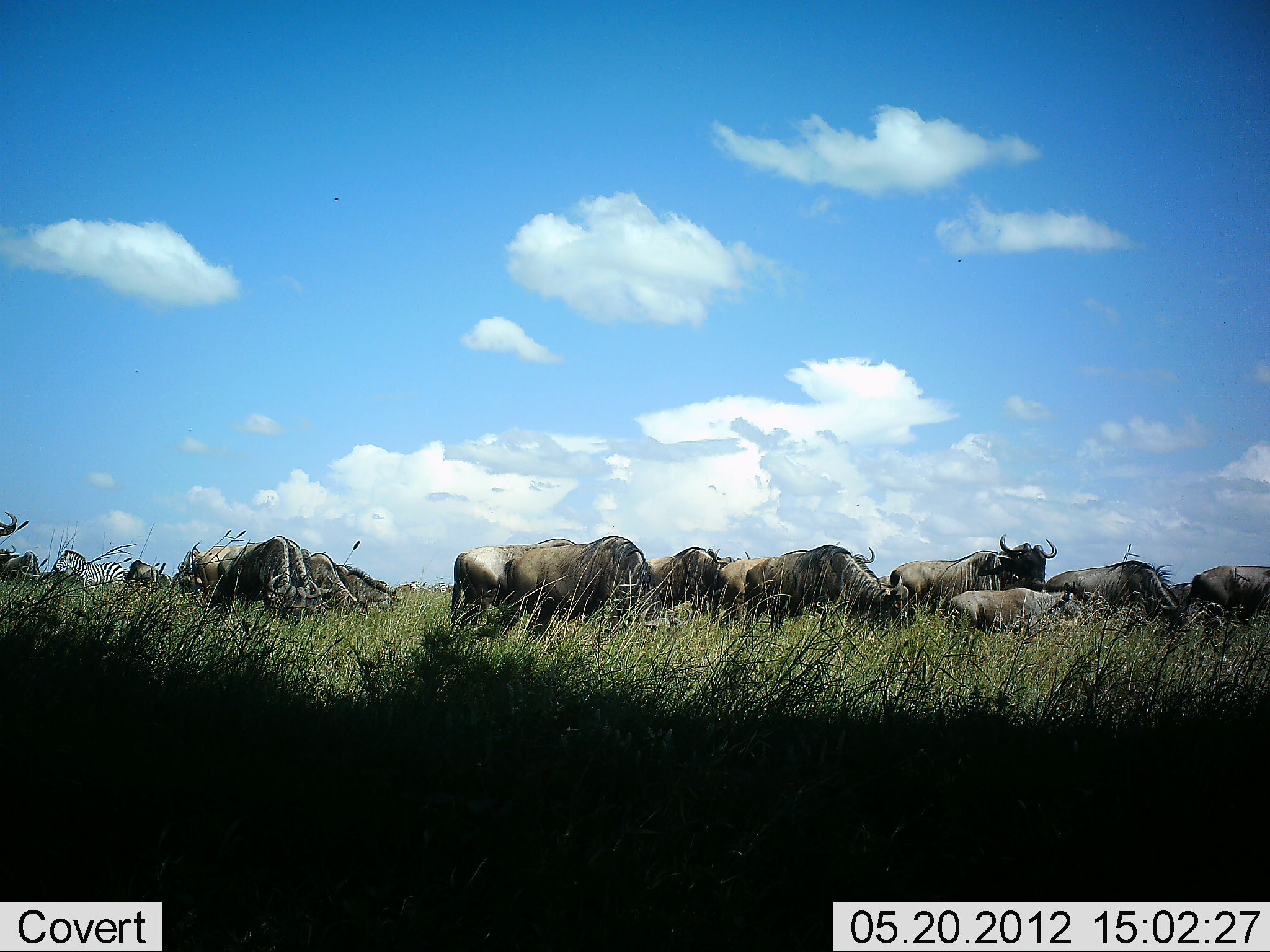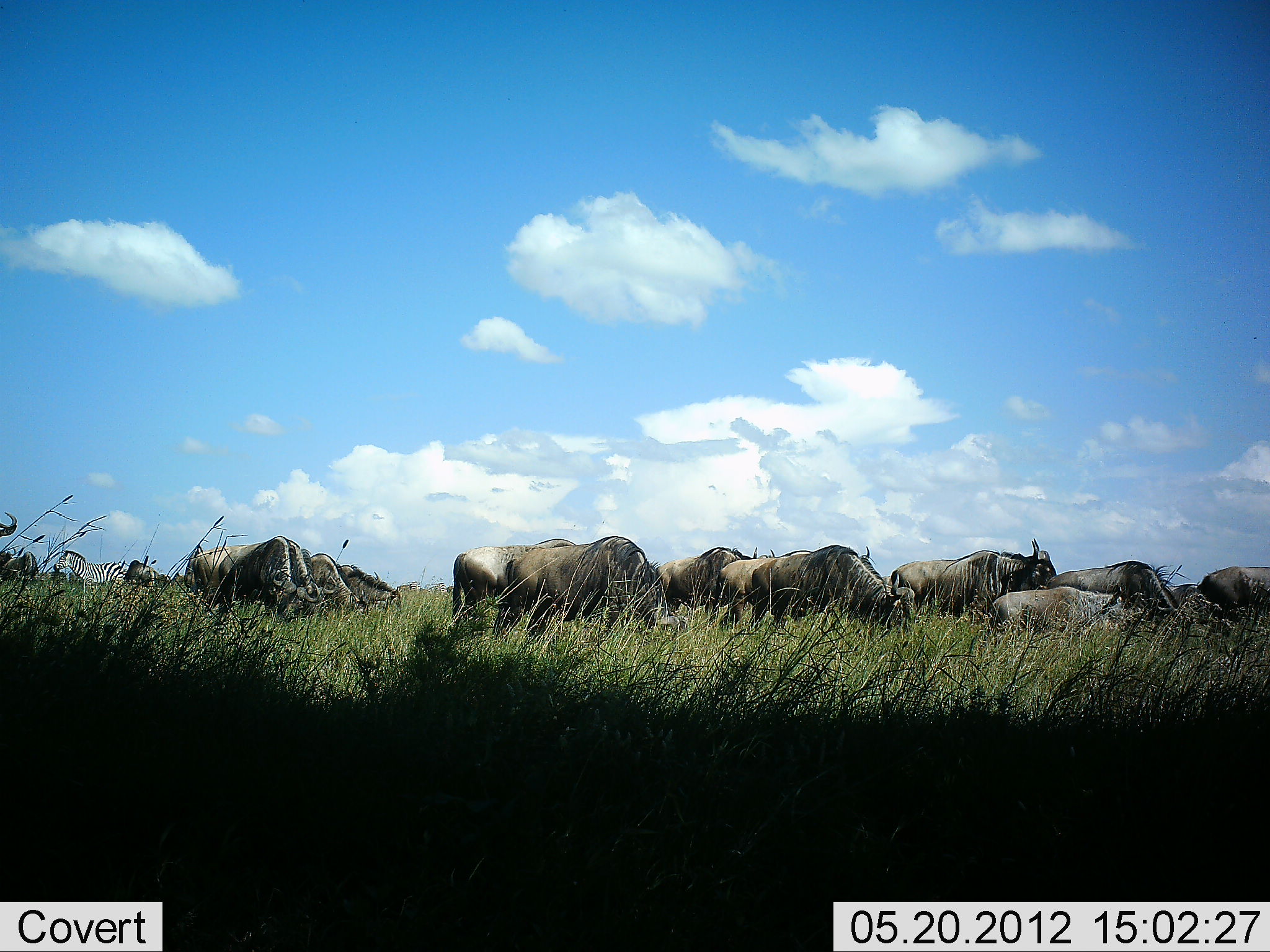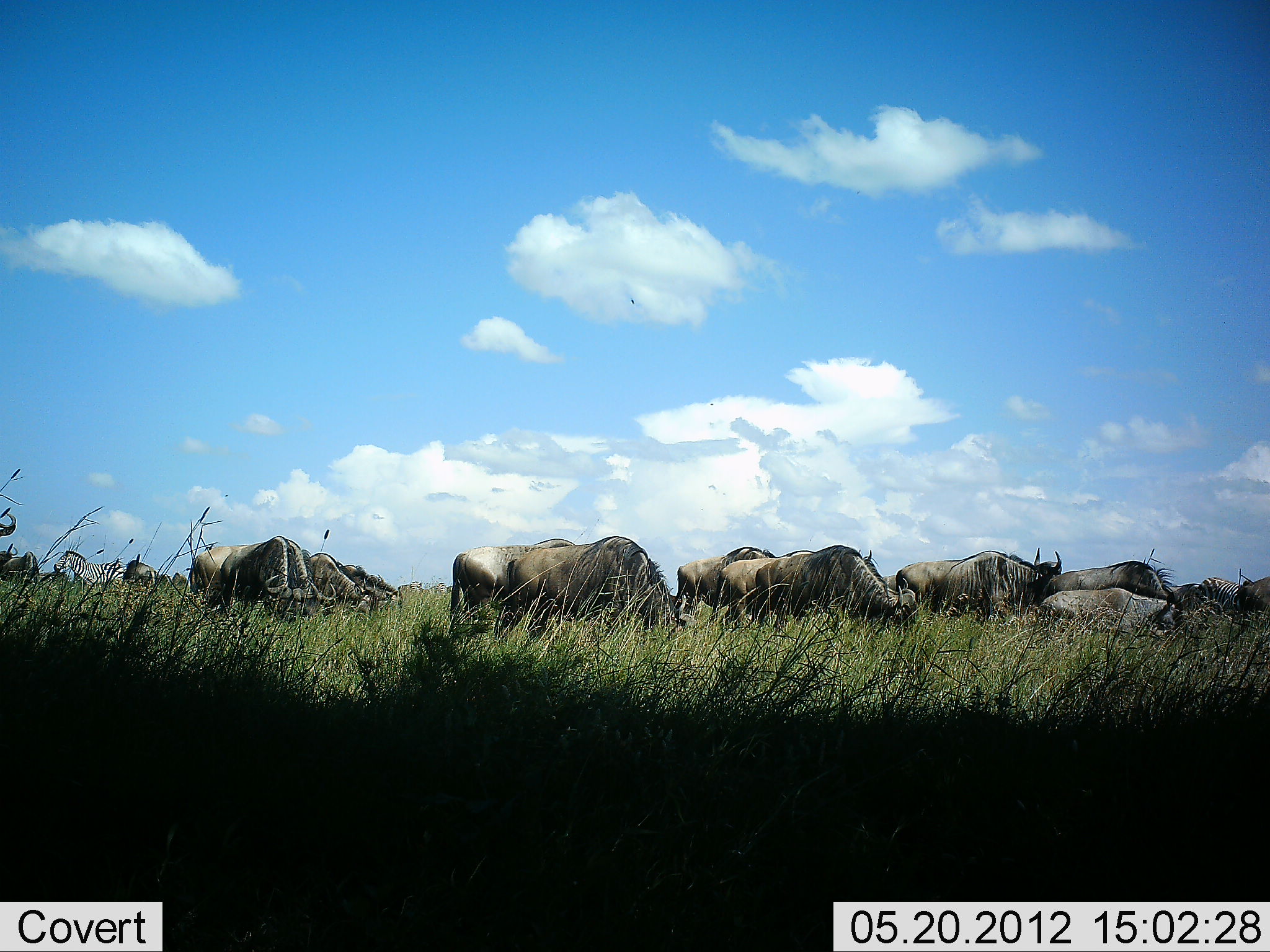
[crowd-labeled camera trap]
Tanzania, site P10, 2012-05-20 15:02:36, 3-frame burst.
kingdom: Animalia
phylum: Chordata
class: Mammalia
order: Artiodactyla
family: Bovidae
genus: Connochaetes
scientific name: Connochaetes taurinus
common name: blue wildebeest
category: wildebeest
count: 11-50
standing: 39%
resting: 6%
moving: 39%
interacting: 0%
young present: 44%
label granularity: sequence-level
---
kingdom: Animalia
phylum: Chordata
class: Mammalia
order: Perissodactyla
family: Equidae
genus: Equus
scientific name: Equus quagga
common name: plains zebra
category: zebra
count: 1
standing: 100%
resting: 0%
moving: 0%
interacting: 0%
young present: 0%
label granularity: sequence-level